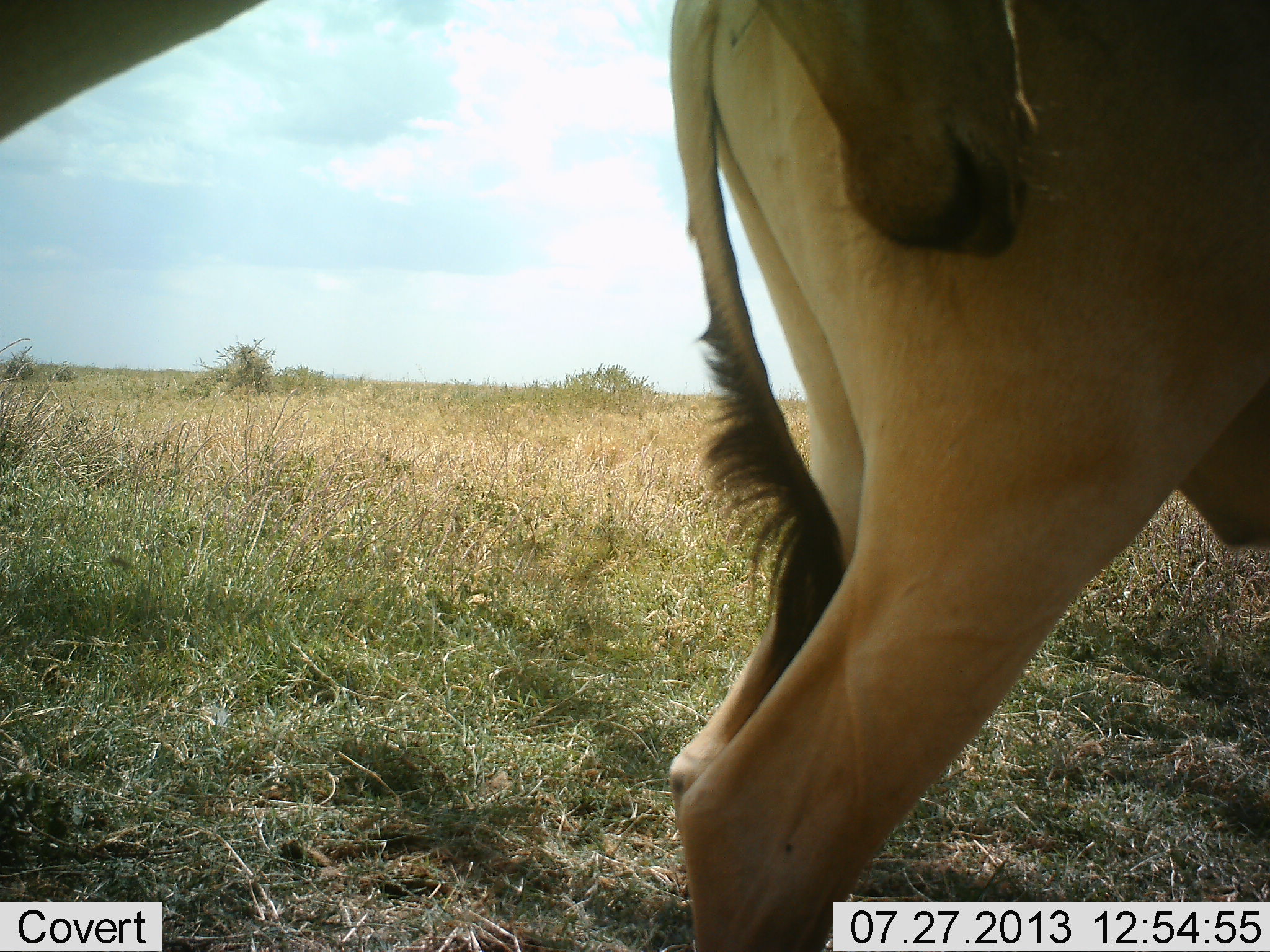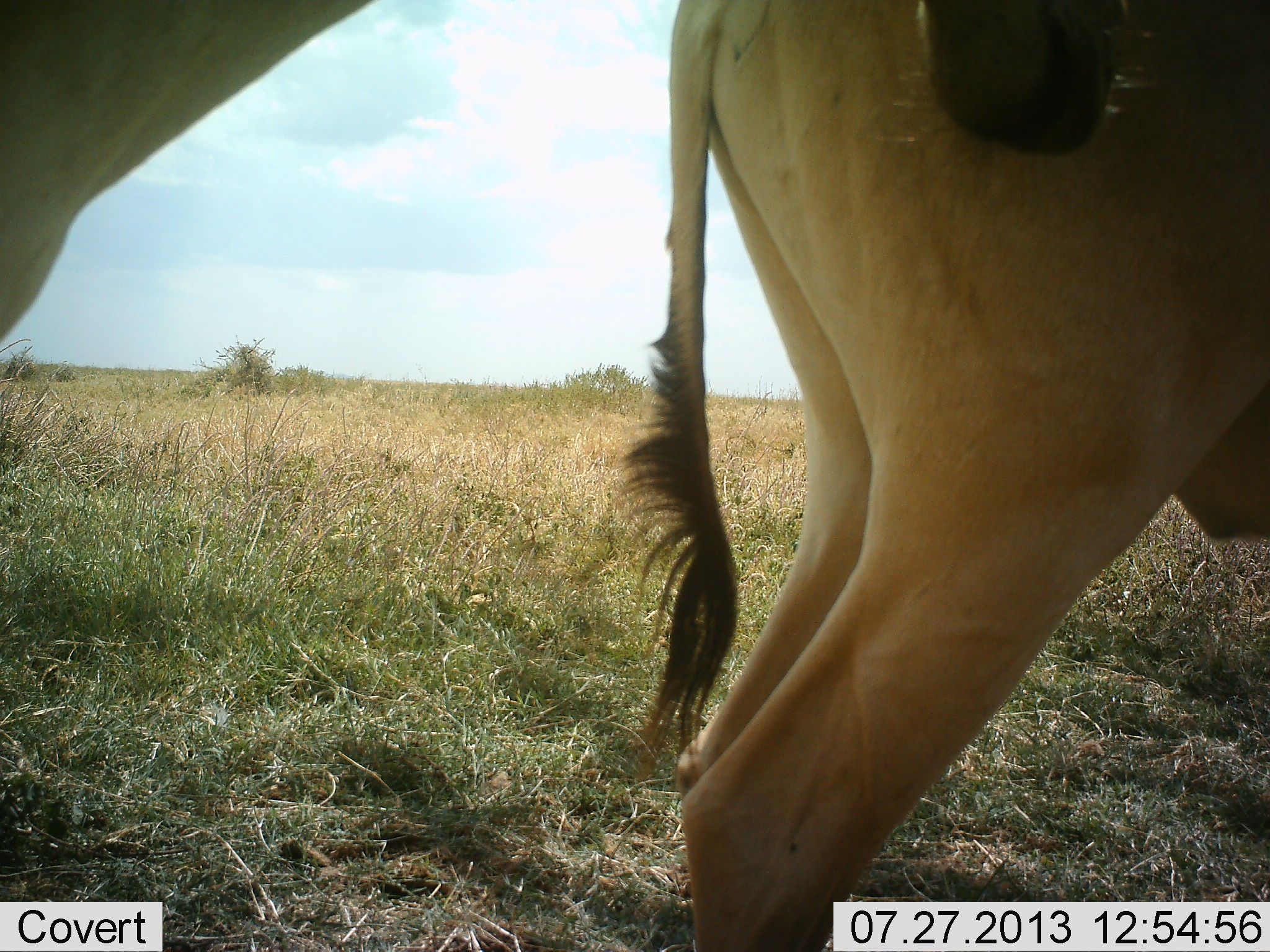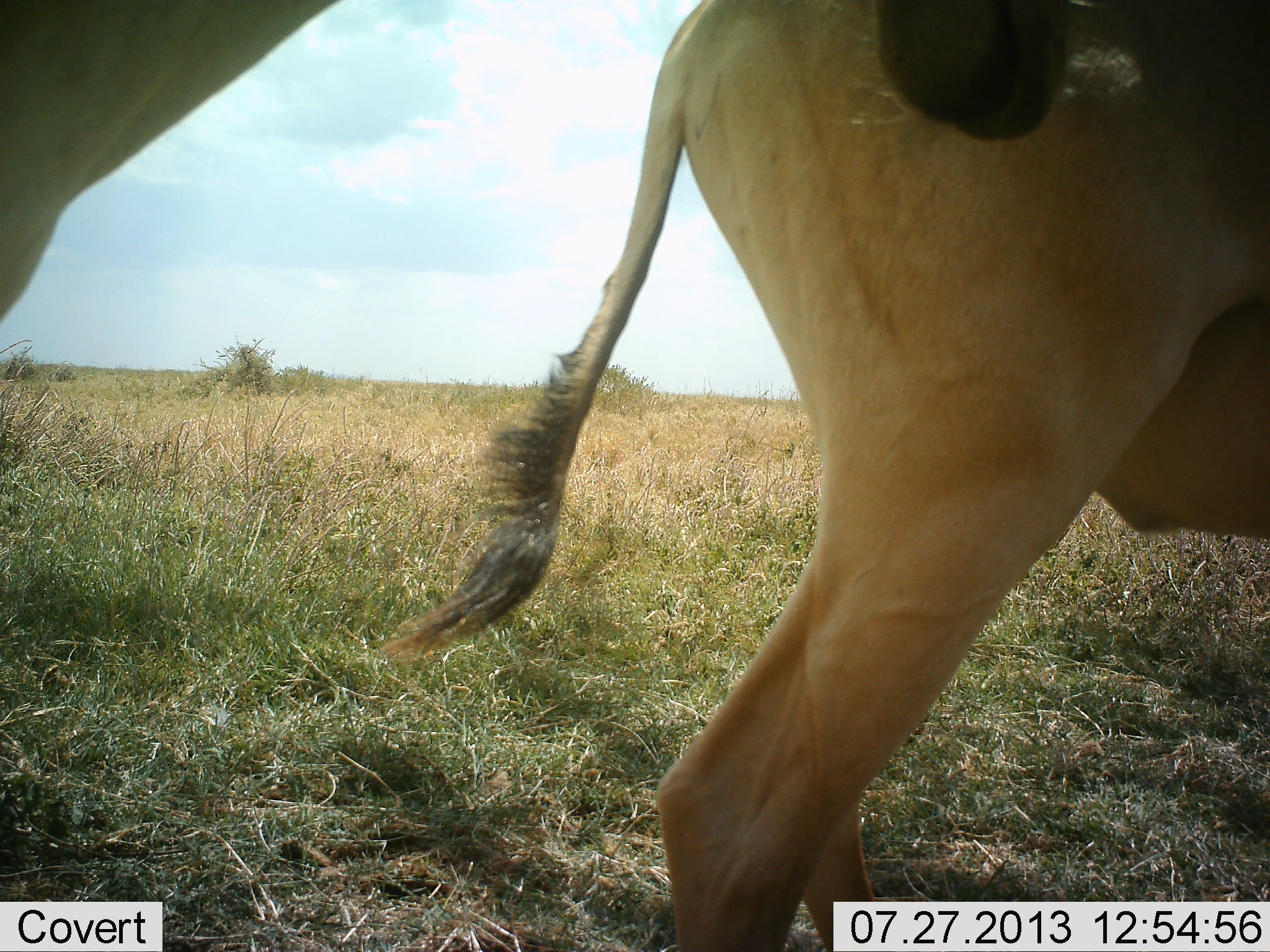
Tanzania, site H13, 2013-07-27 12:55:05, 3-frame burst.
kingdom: Animalia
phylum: Chordata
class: Mammalia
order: Artiodactyla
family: Bovidae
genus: Alcelaphus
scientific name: Alcelaphus buselaphus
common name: hartebeest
Hartebeest (Alcelaphus buselaphus), count 2. Behavior (volunteer vote fractions): standing 100%, resting 7%, moving 0%, interacting 36%. Young present (vote fraction): 0%. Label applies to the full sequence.